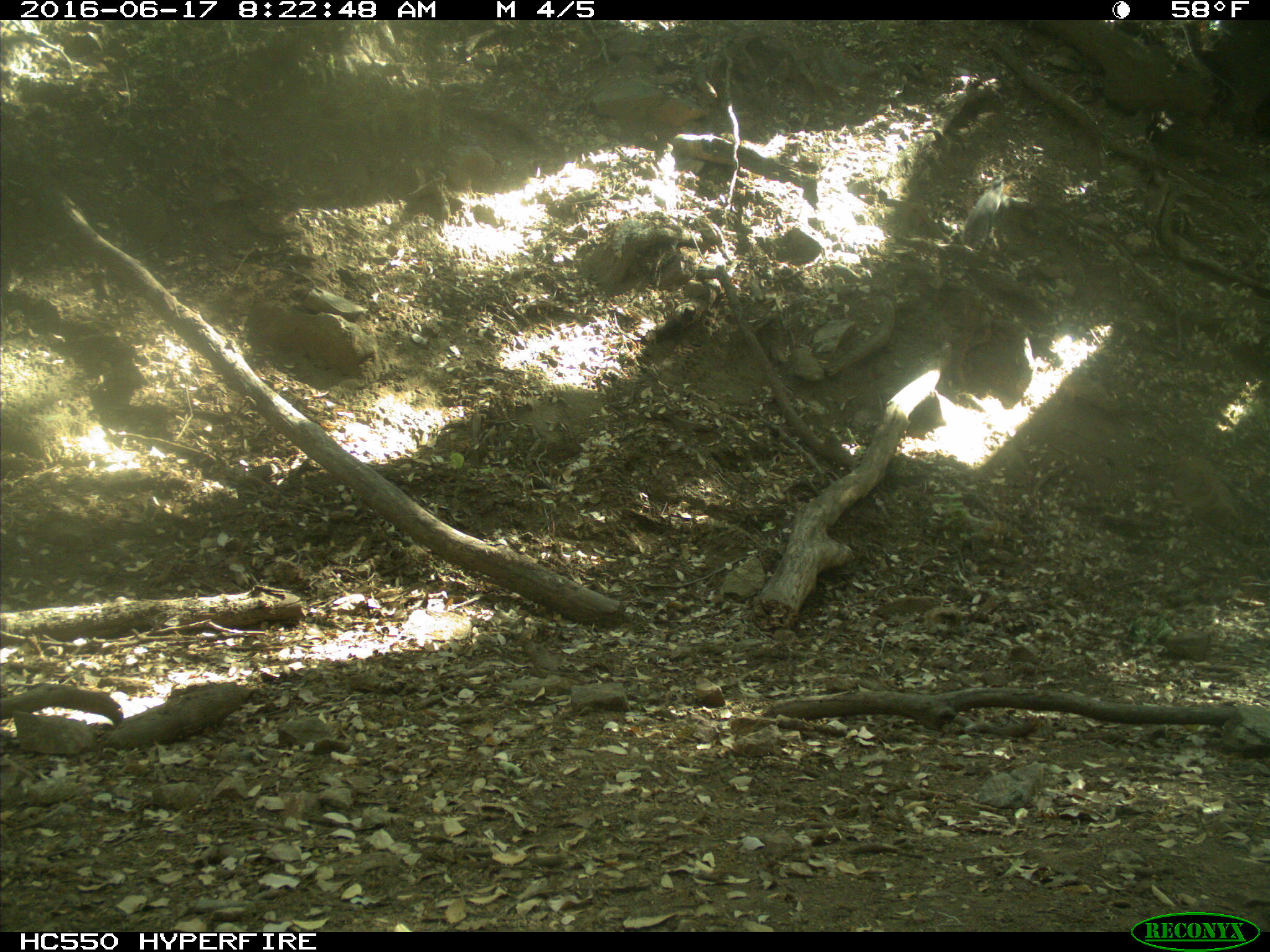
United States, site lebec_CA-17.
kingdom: Animalia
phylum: Chordata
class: Mammalia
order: Rodentia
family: Sciuridae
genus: Sciurus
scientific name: Sciurus carolinensis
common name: eastern gray squirrel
Sciurus carolinensis (eastern gray squirrel).